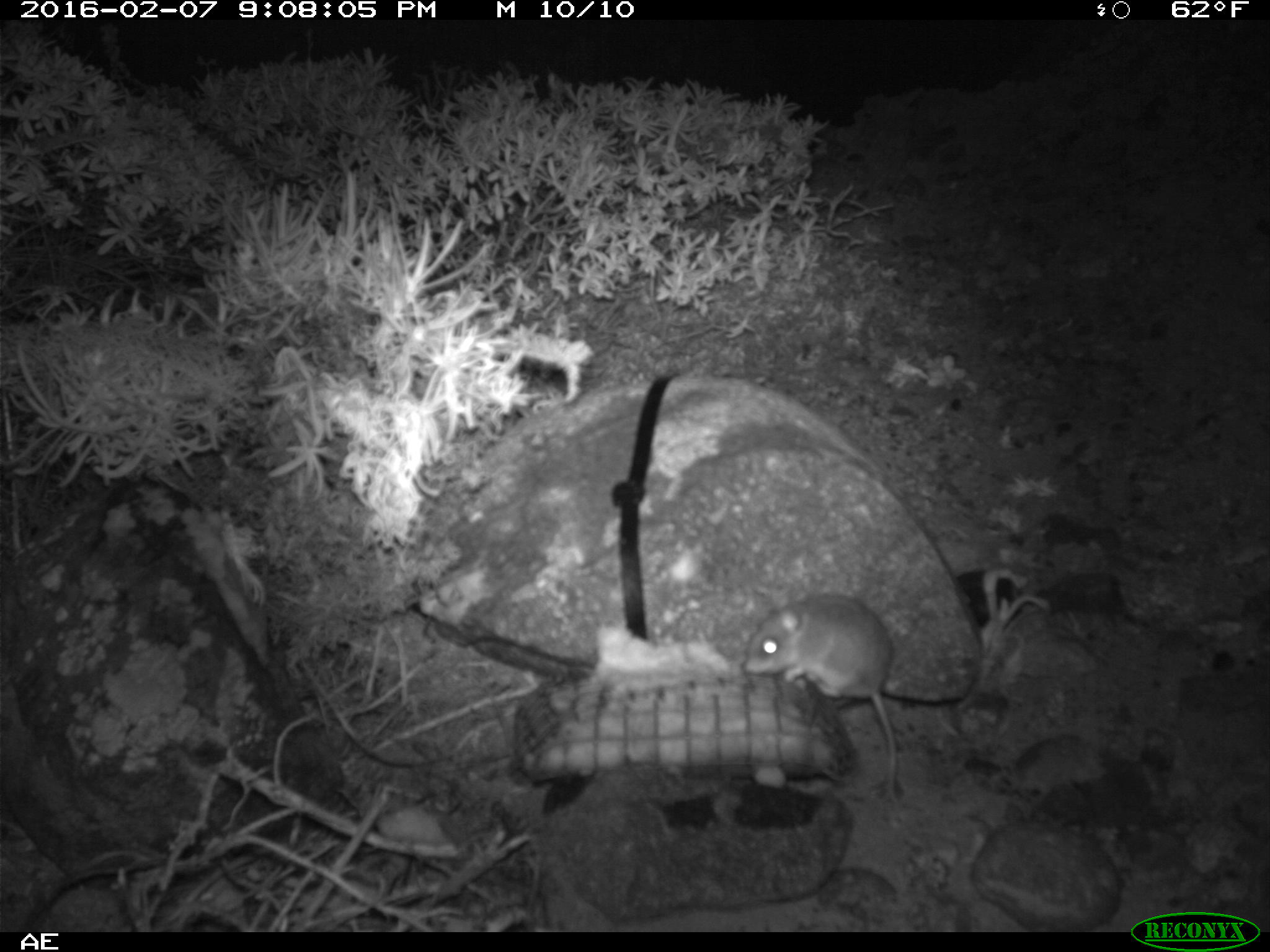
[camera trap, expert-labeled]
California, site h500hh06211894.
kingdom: Animalia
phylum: Chordata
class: Mammalia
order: Rodentia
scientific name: Rodentia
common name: rodent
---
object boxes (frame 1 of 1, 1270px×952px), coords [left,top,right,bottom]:
rodent: [742,593,897,804]